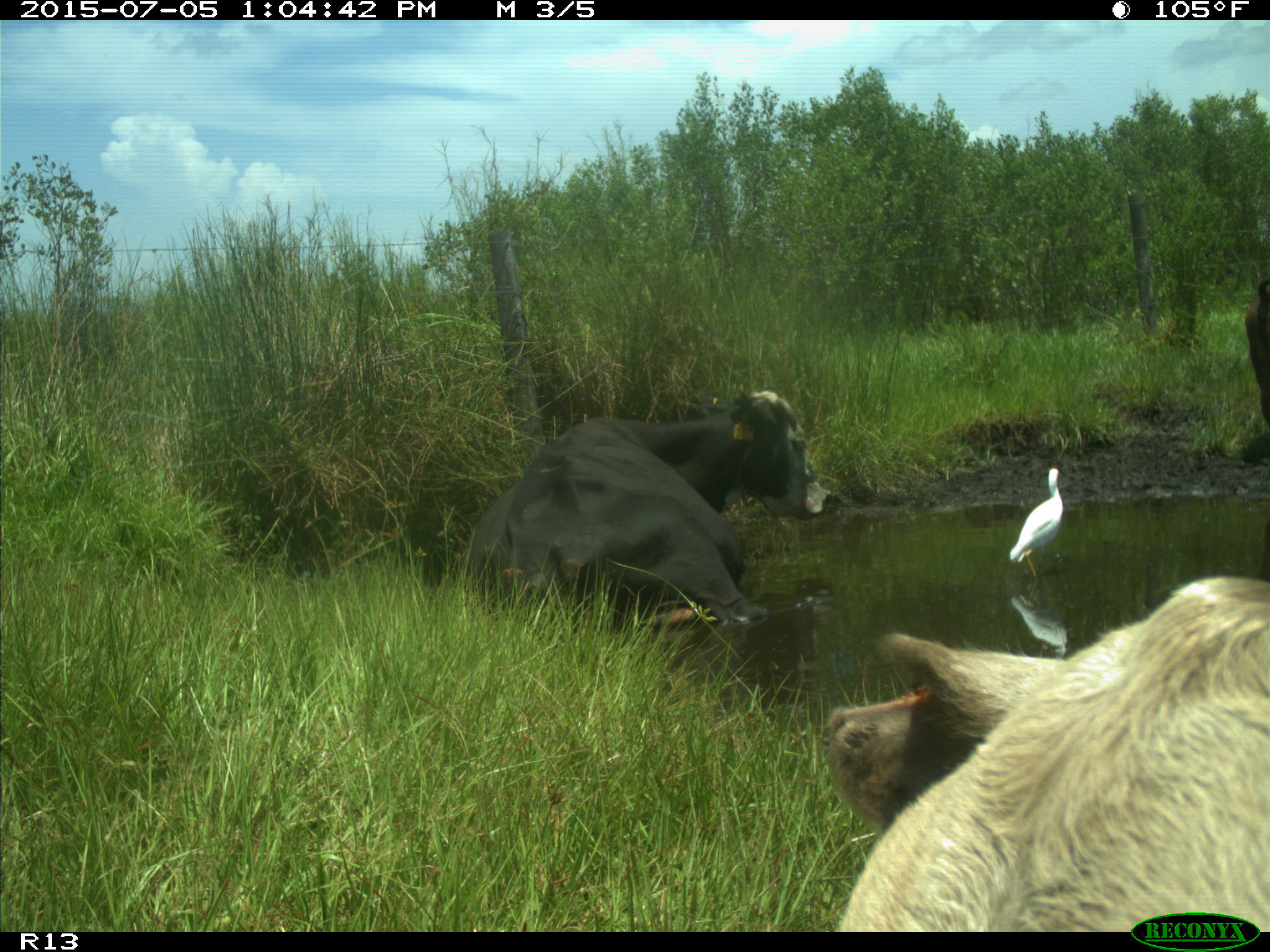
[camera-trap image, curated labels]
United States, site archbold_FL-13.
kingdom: Animalia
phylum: Chordata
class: Mammalia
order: Artiodactyla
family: Bovidae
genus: Bos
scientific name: Bos taurus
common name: domestic cow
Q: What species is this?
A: Bos taurus (domestic cow).